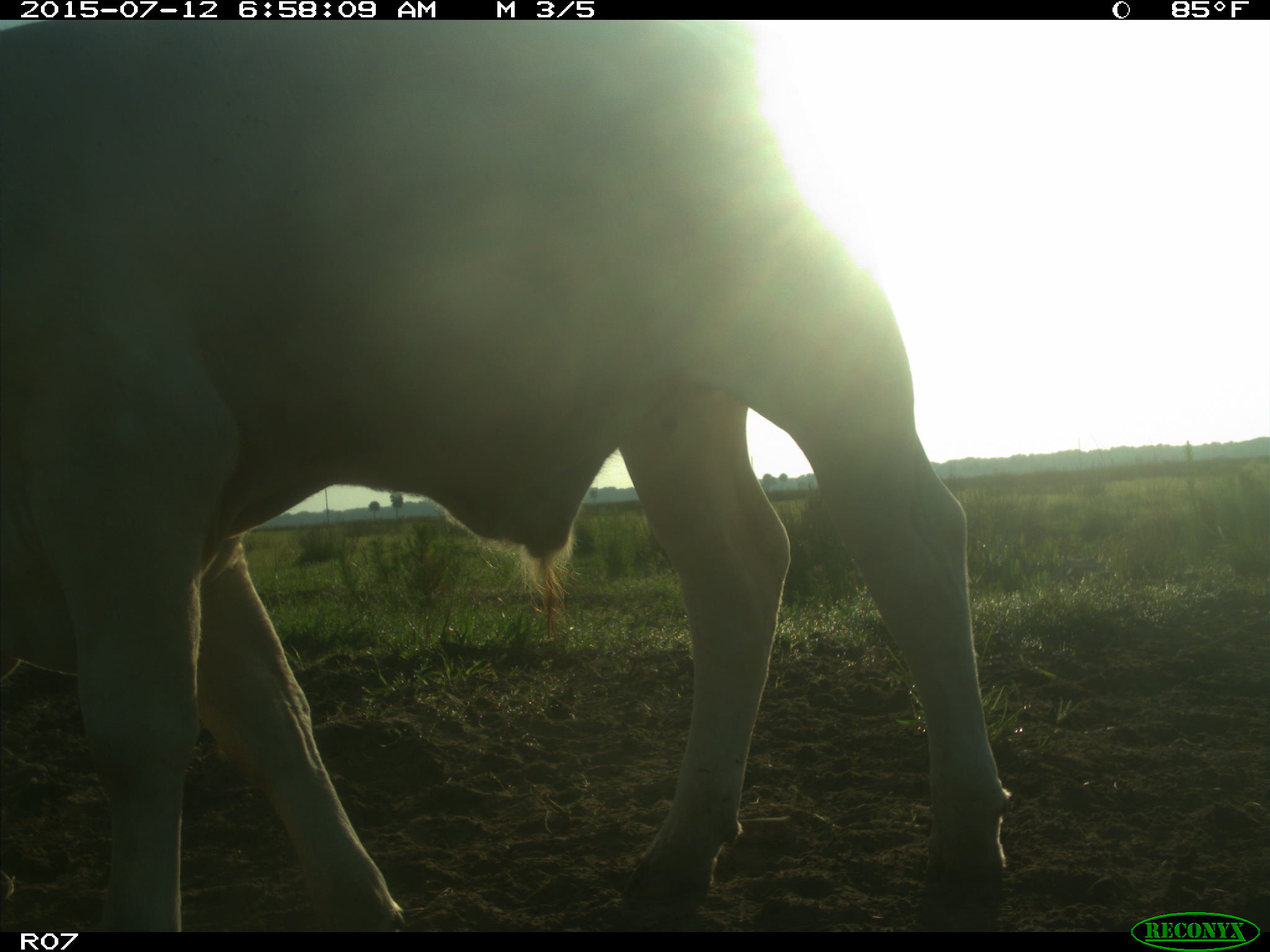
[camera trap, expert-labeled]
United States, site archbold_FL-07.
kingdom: Animalia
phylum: Chordata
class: Mammalia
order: Artiodactyla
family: Bovidae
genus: Bos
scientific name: Bos taurus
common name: domestic cow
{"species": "Bos taurus (domestic cow)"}